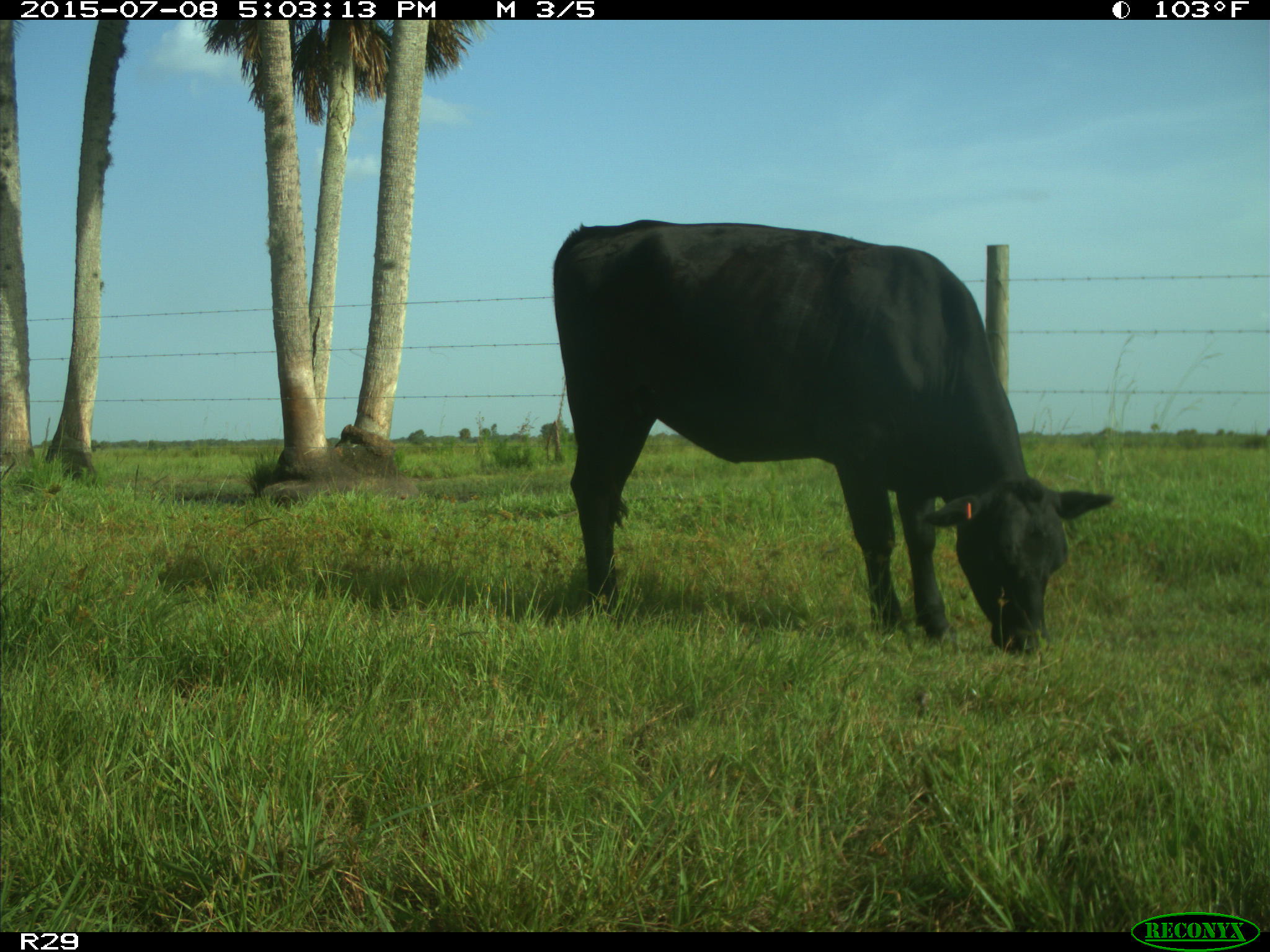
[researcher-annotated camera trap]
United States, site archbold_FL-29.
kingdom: Animalia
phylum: Chordata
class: Mammalia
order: Artiodactyla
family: Bovidae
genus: Bos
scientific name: Bos taurus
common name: domestic cow